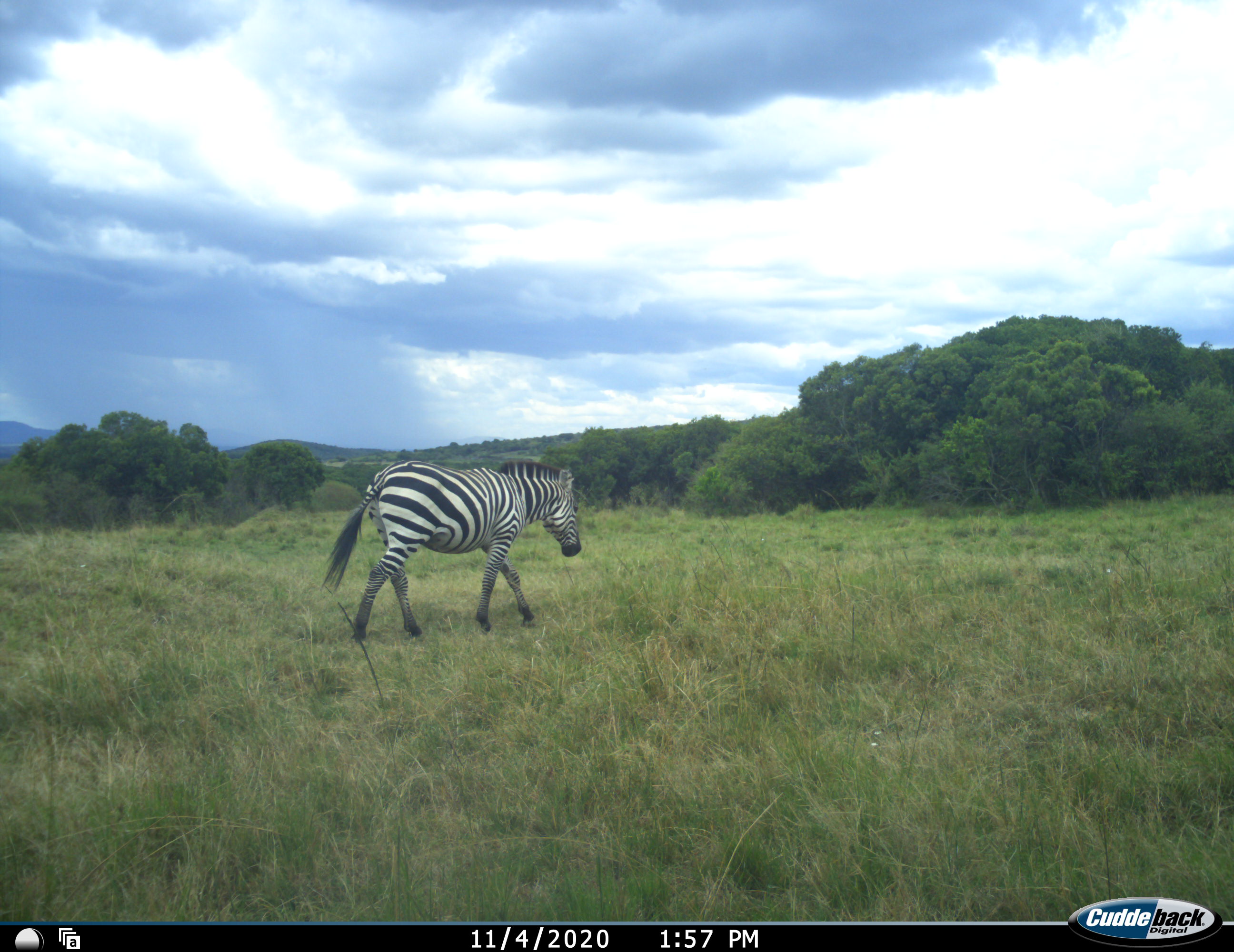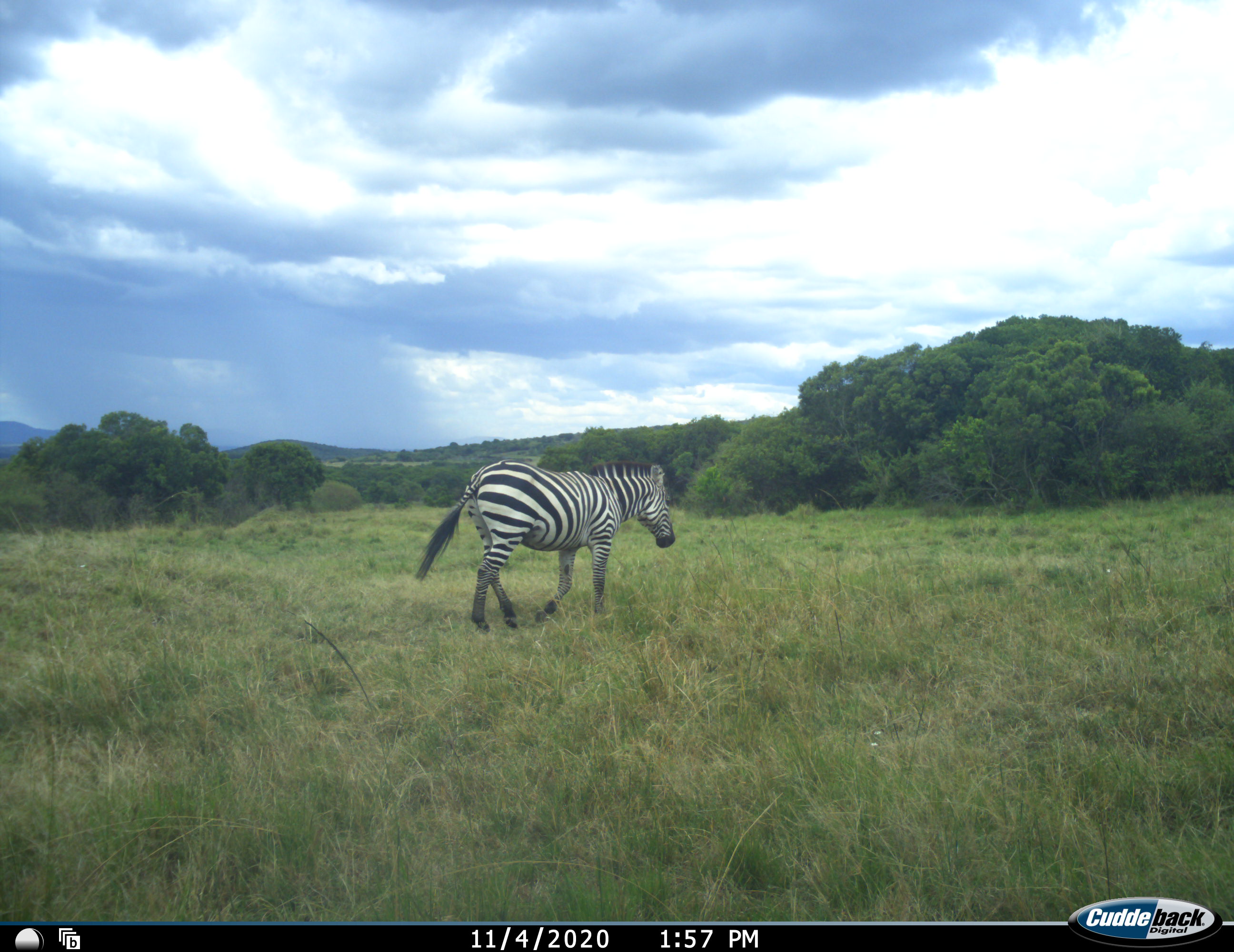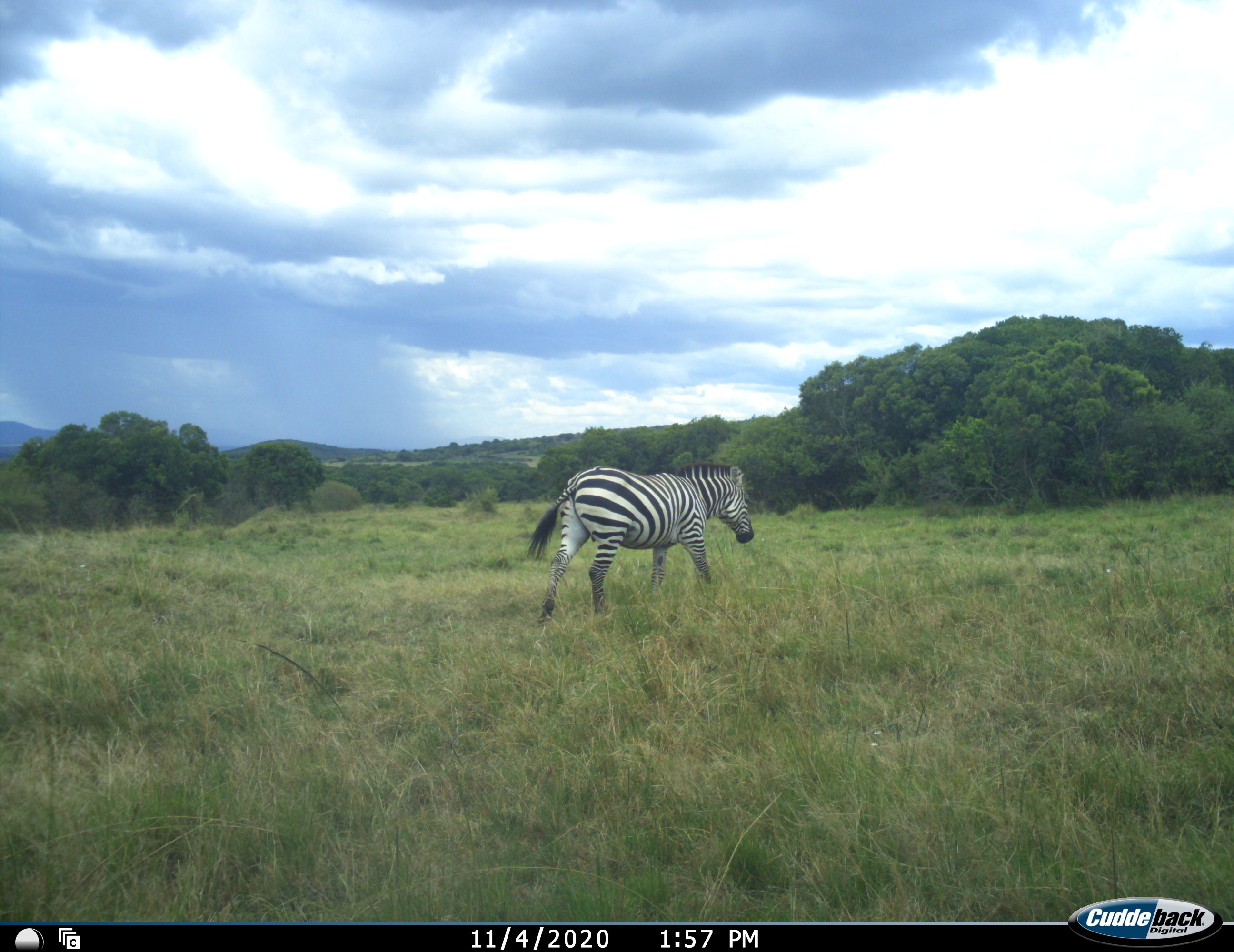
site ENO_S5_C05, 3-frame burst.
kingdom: Animalia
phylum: Chordata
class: Mammalia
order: Perissodactyla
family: Equidae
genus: Equus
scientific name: Equus quagga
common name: plains zebra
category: zebraplains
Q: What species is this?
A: Zebraplains (plains zebra) (Equus quagga).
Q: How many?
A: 1.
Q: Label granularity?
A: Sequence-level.